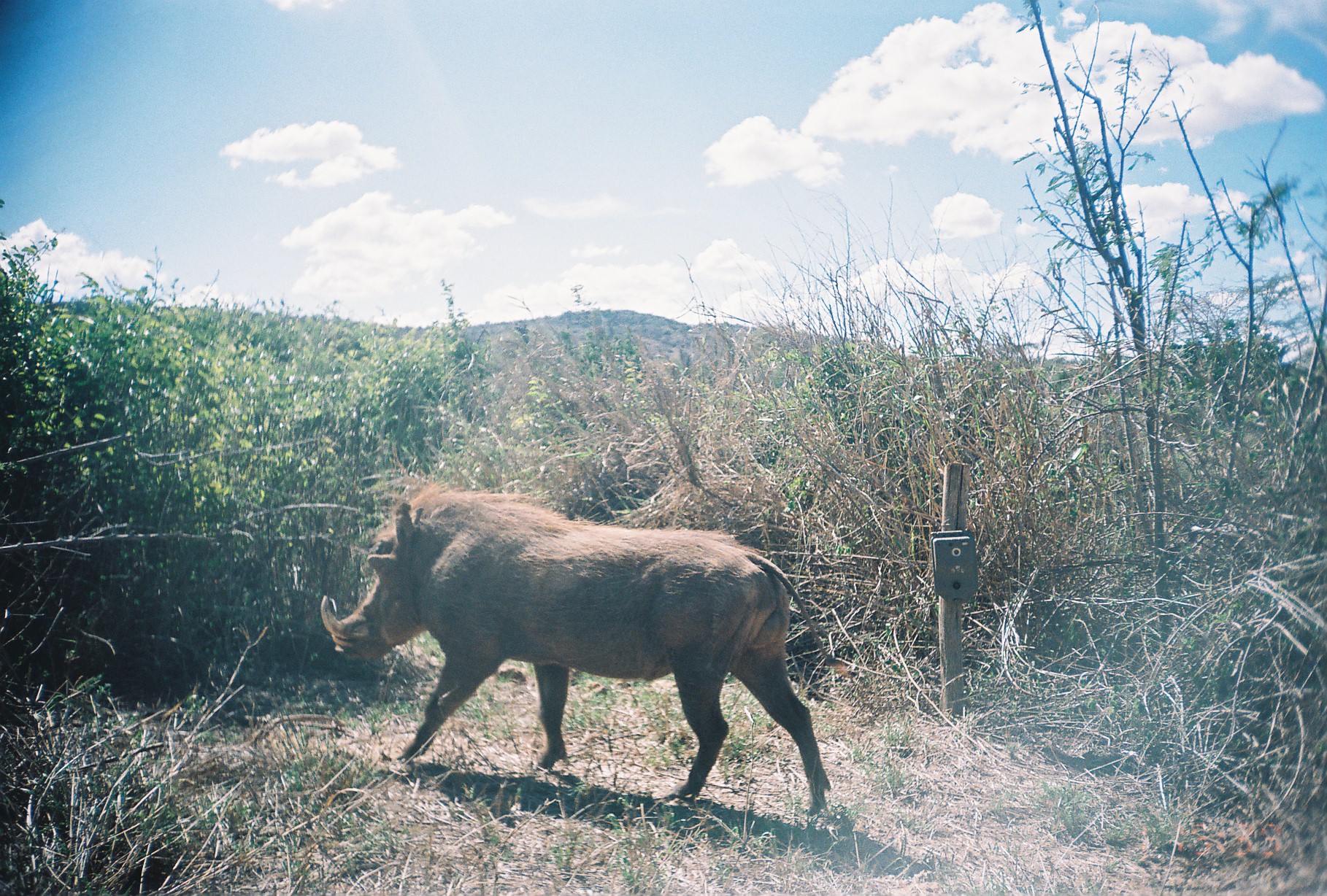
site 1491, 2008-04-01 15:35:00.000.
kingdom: Animalia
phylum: Chordata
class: Mammalia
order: Artiodactyla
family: Suidae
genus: Phacochoerus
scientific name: Phacochoerus africanus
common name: common warthog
Phacochoerus africanus (common warthog), count 1.